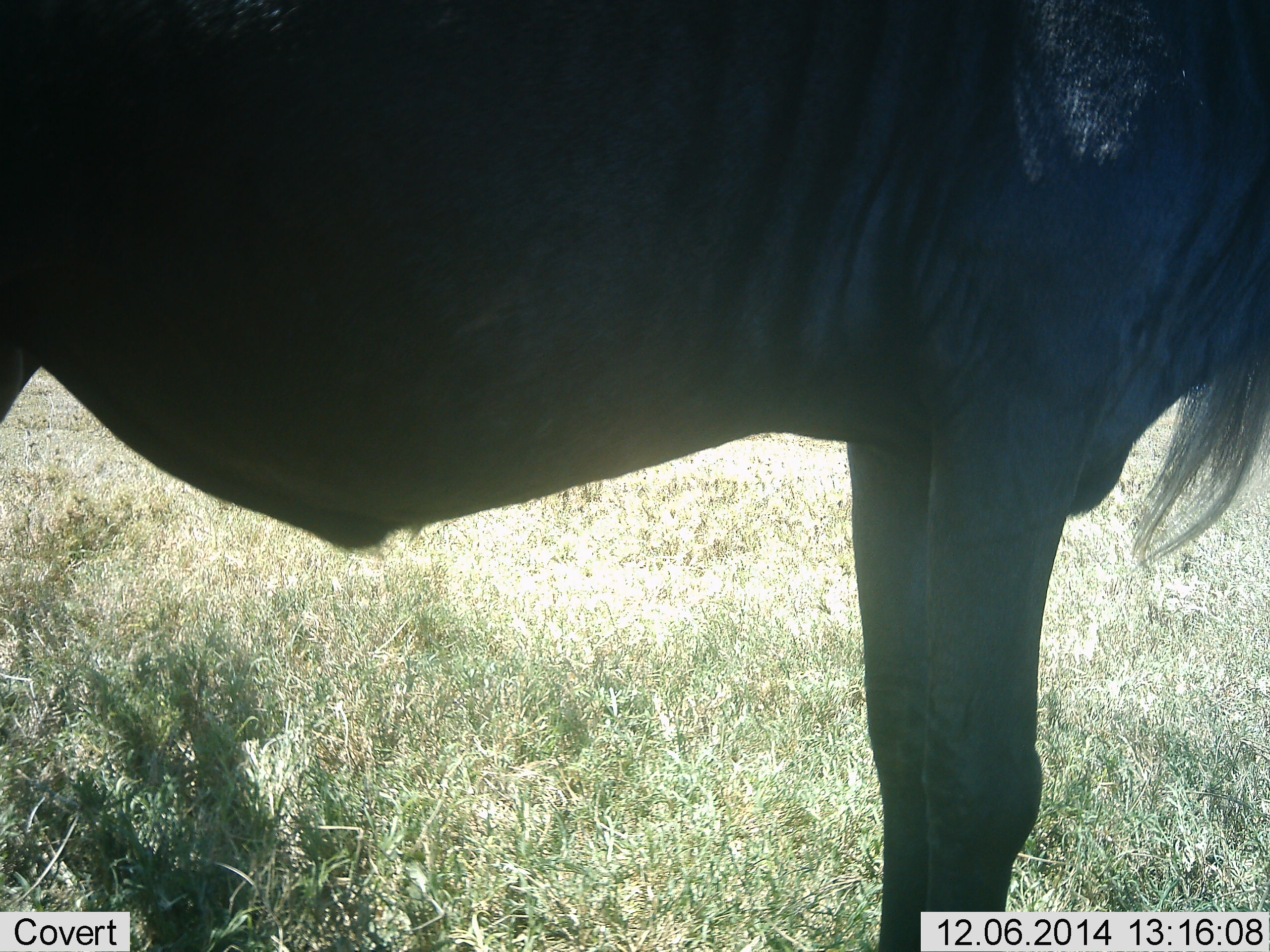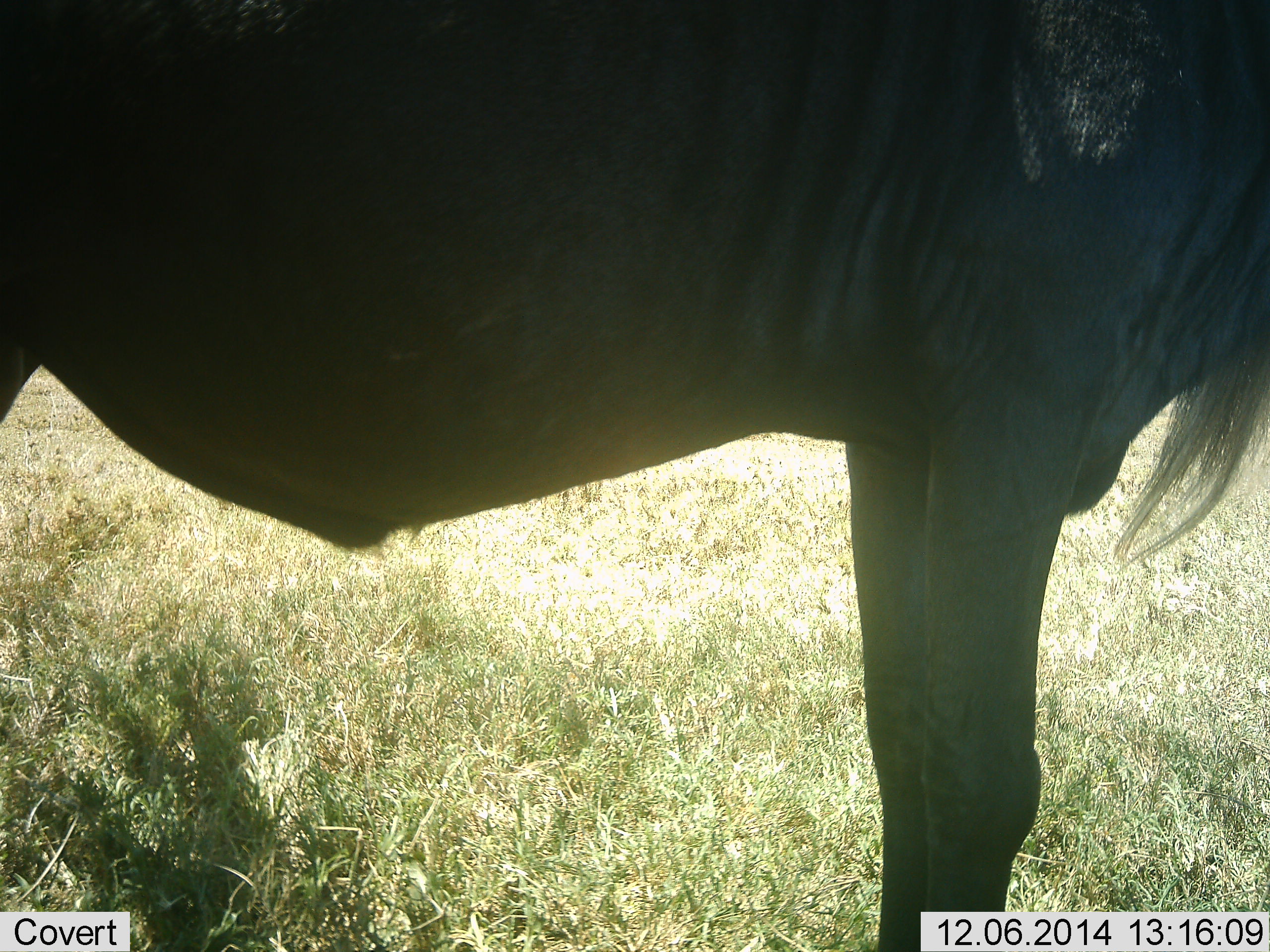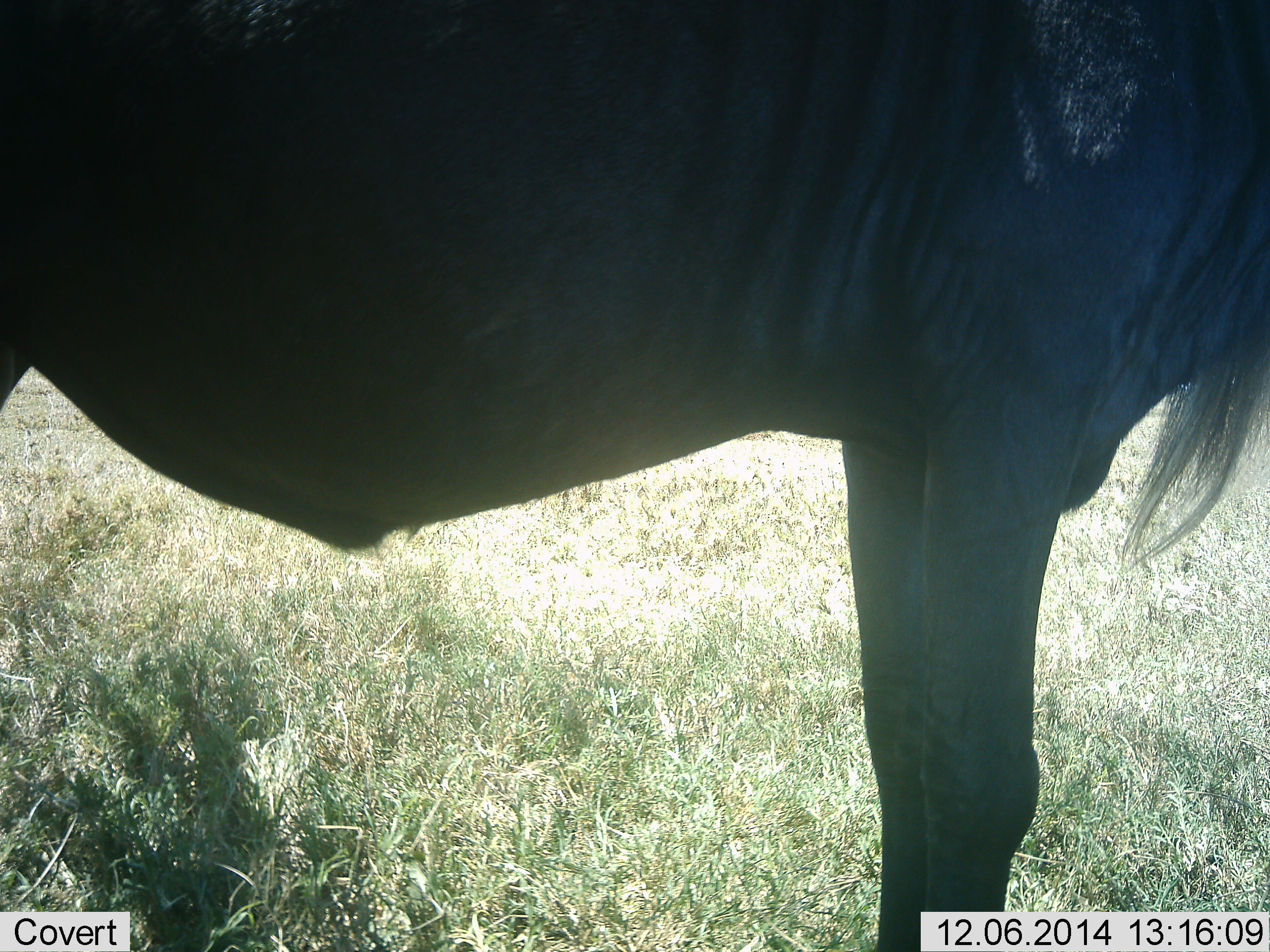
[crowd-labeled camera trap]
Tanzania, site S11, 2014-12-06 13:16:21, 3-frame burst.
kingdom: Animalia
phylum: Chordata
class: Mammalia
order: Artiodactyla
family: Bovidae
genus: Connochaetes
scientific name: Connochaetes taurinus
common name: blue wildebeest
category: wildebeest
Wildebeest (blue wildebeest) (Connochaetes taurinus), count 1. Behavior (volunteer vote fractions): standing 100%, resting 0%, moving 0%, interacting 0%. Young present (vote fraction): 0%. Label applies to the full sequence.